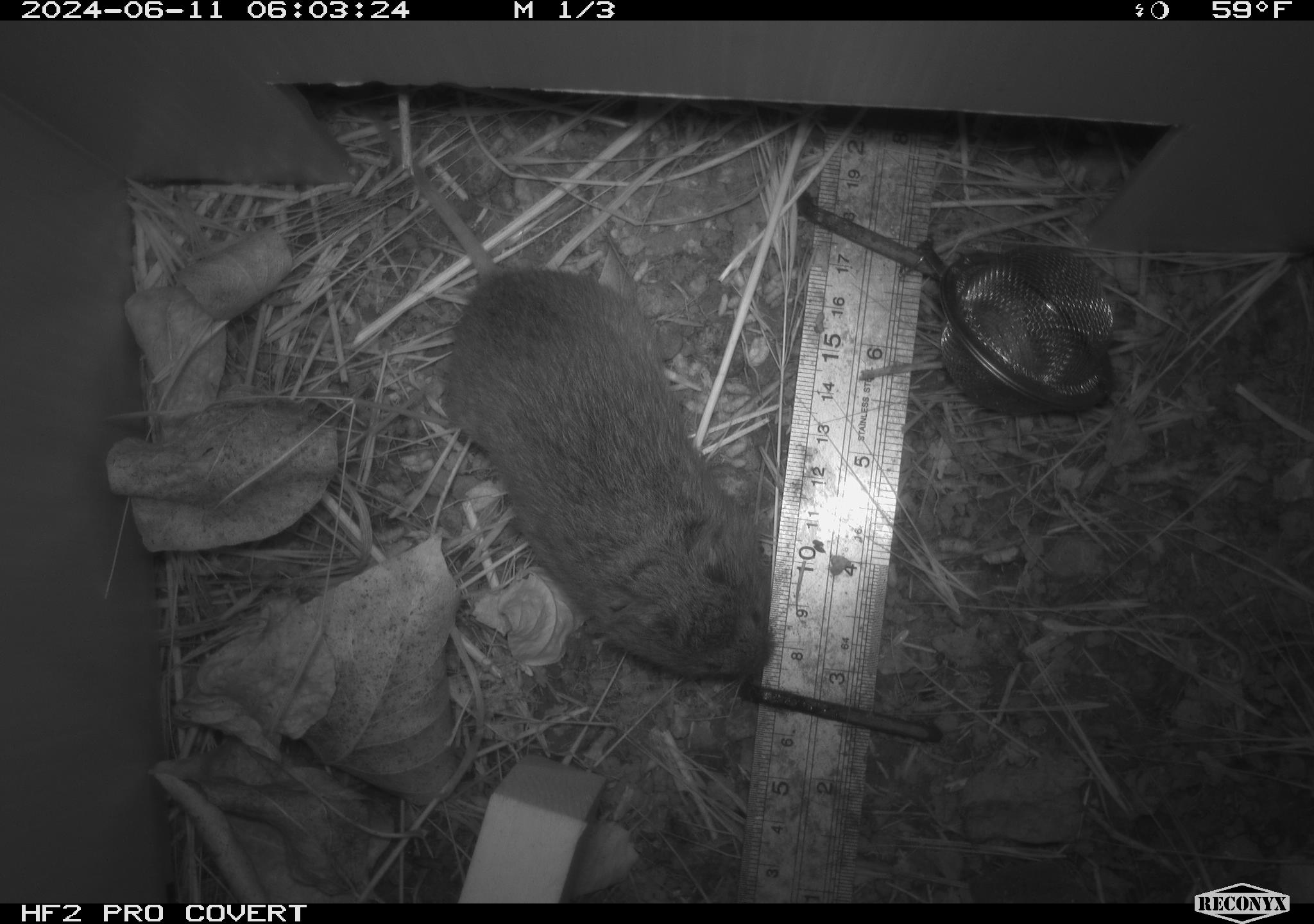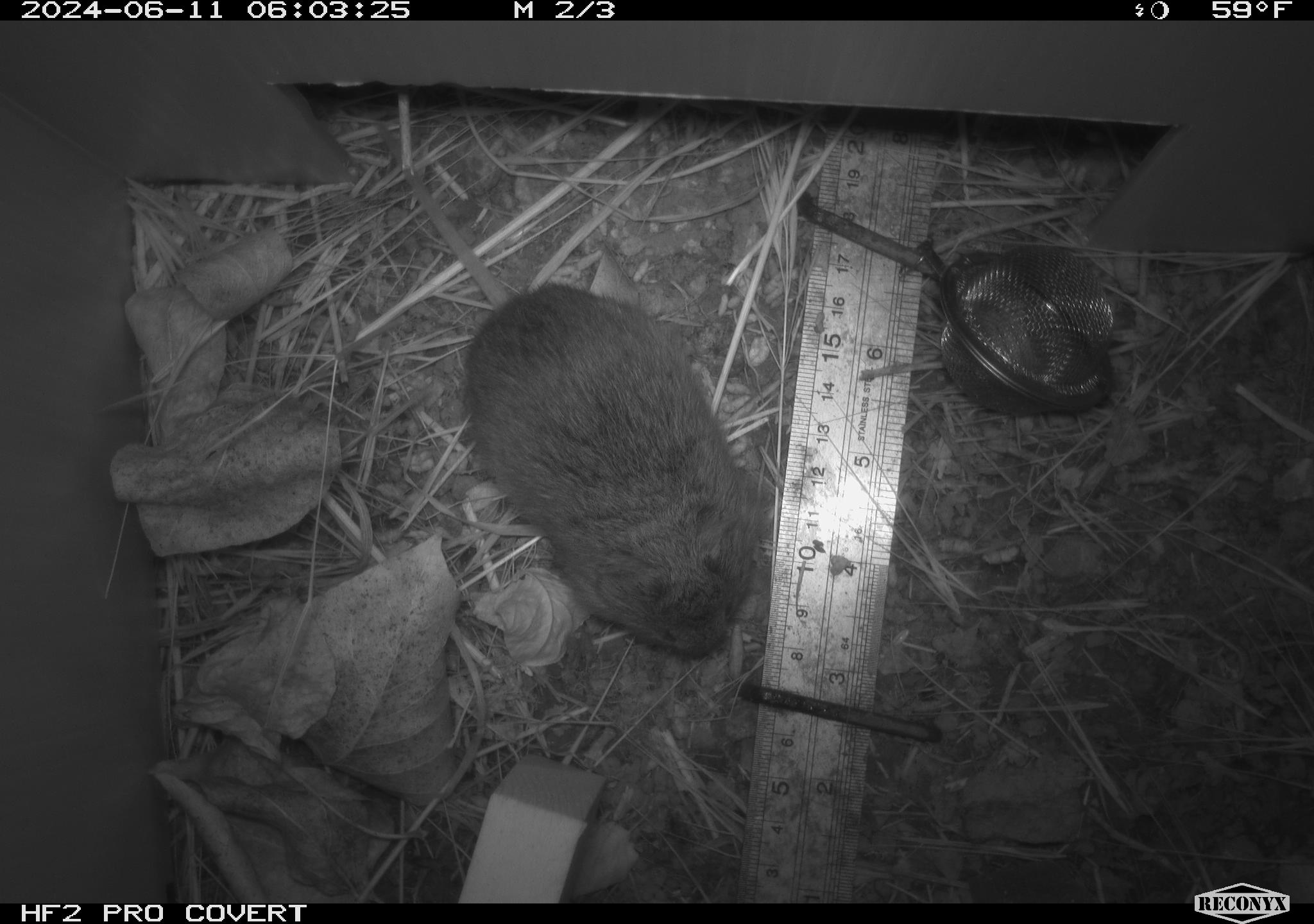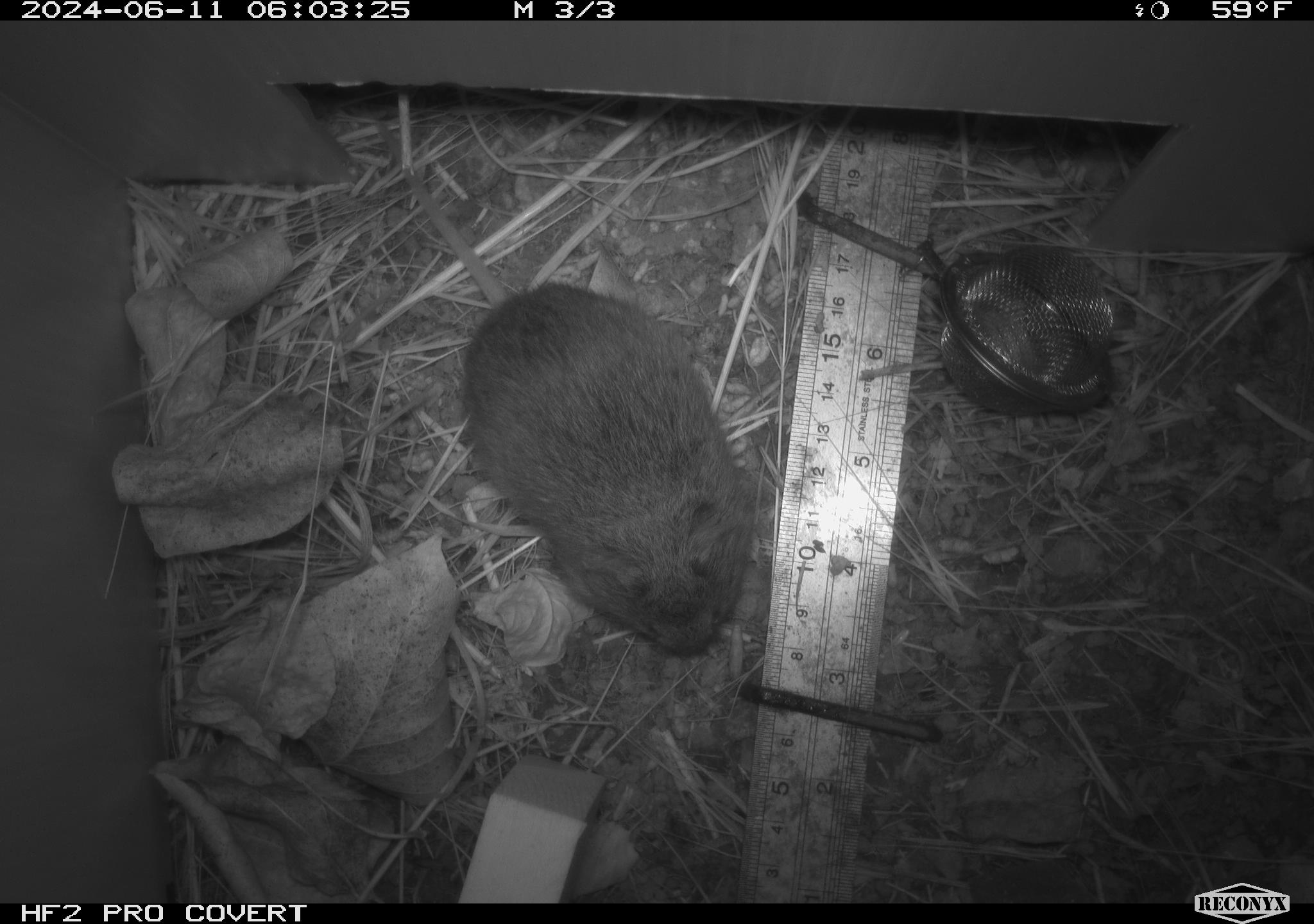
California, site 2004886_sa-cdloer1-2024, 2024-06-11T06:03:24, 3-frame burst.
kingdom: Animalia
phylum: Chordata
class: Mammalia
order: Rodentia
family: Cricetidae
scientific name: Arvicolinae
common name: voles, lemmings, and muskrats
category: arvicolinae subfamily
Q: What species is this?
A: Arvicolinae subfamily (voles, lemmings, and muskrats) (Arvicolinae).